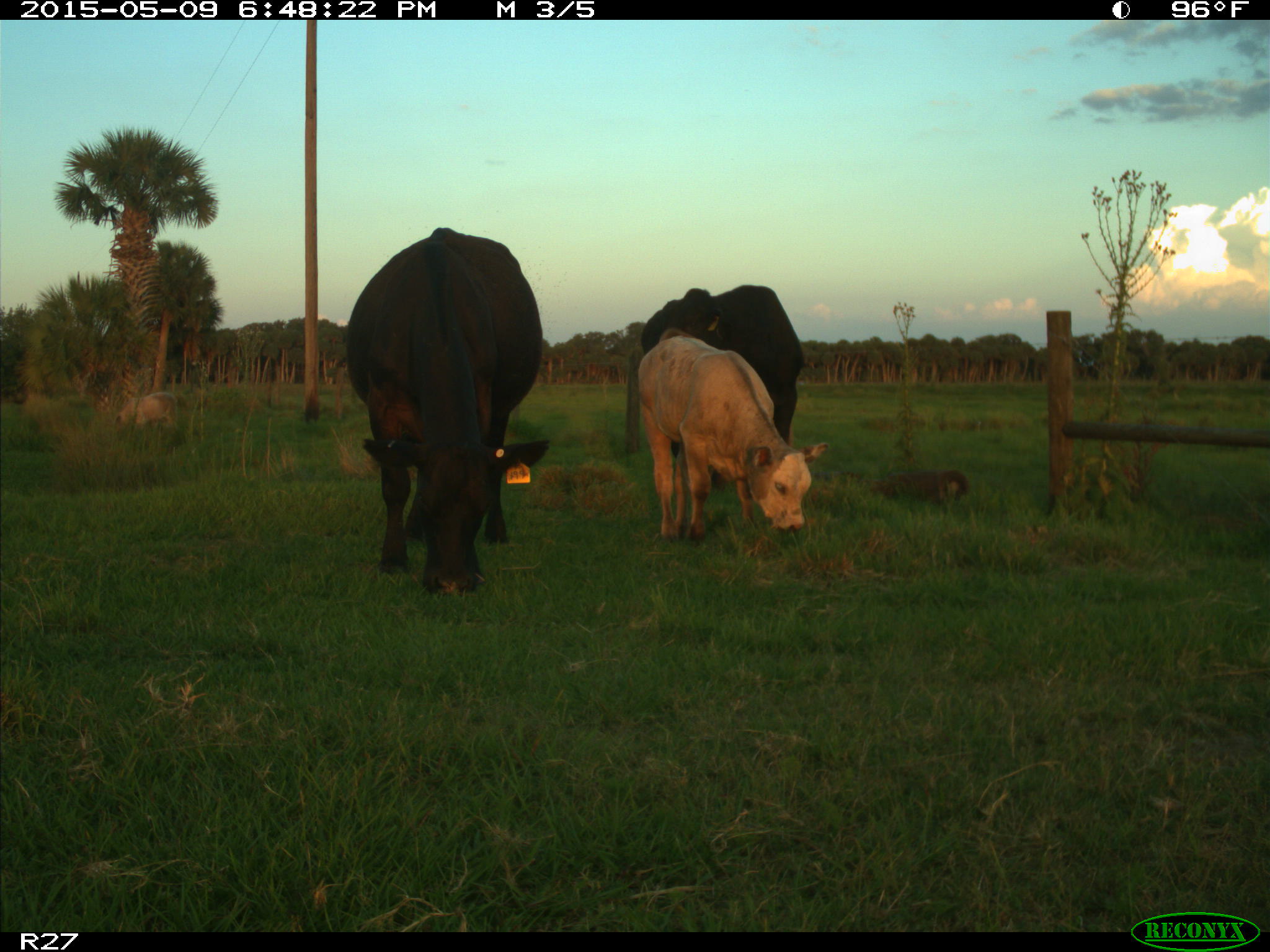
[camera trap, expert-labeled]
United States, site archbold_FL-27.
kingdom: Animalia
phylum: Chordata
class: Mammalia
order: Artiodactyla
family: Bovidae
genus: Bos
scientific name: Bos taurus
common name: domestic cow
Bos taurus (domestic cow).